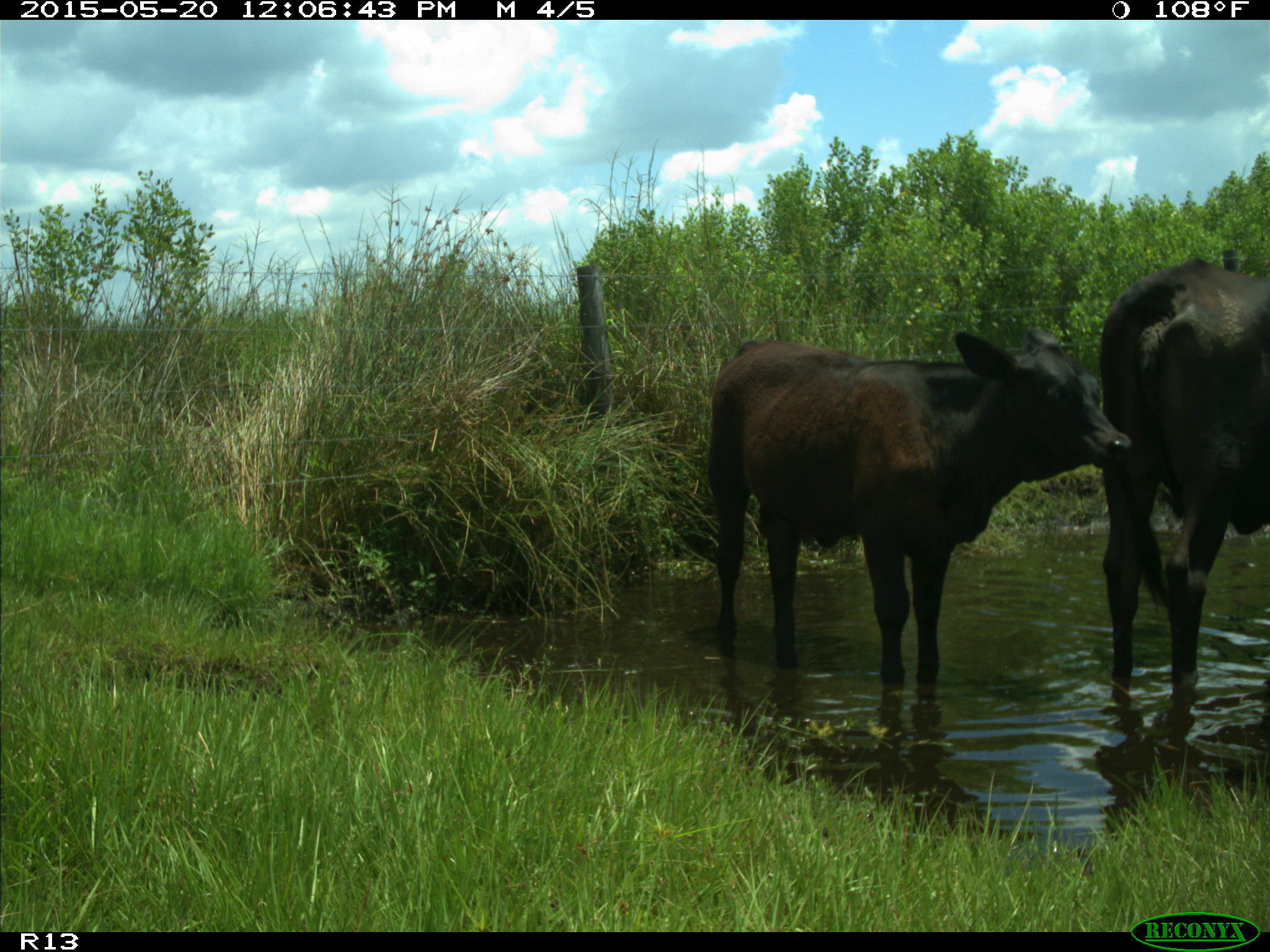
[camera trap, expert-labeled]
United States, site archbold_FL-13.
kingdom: Animalia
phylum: Chordata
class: Mammalia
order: Artiodactyla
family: Bovidae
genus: Bos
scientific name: Bos taurus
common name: domestic cow